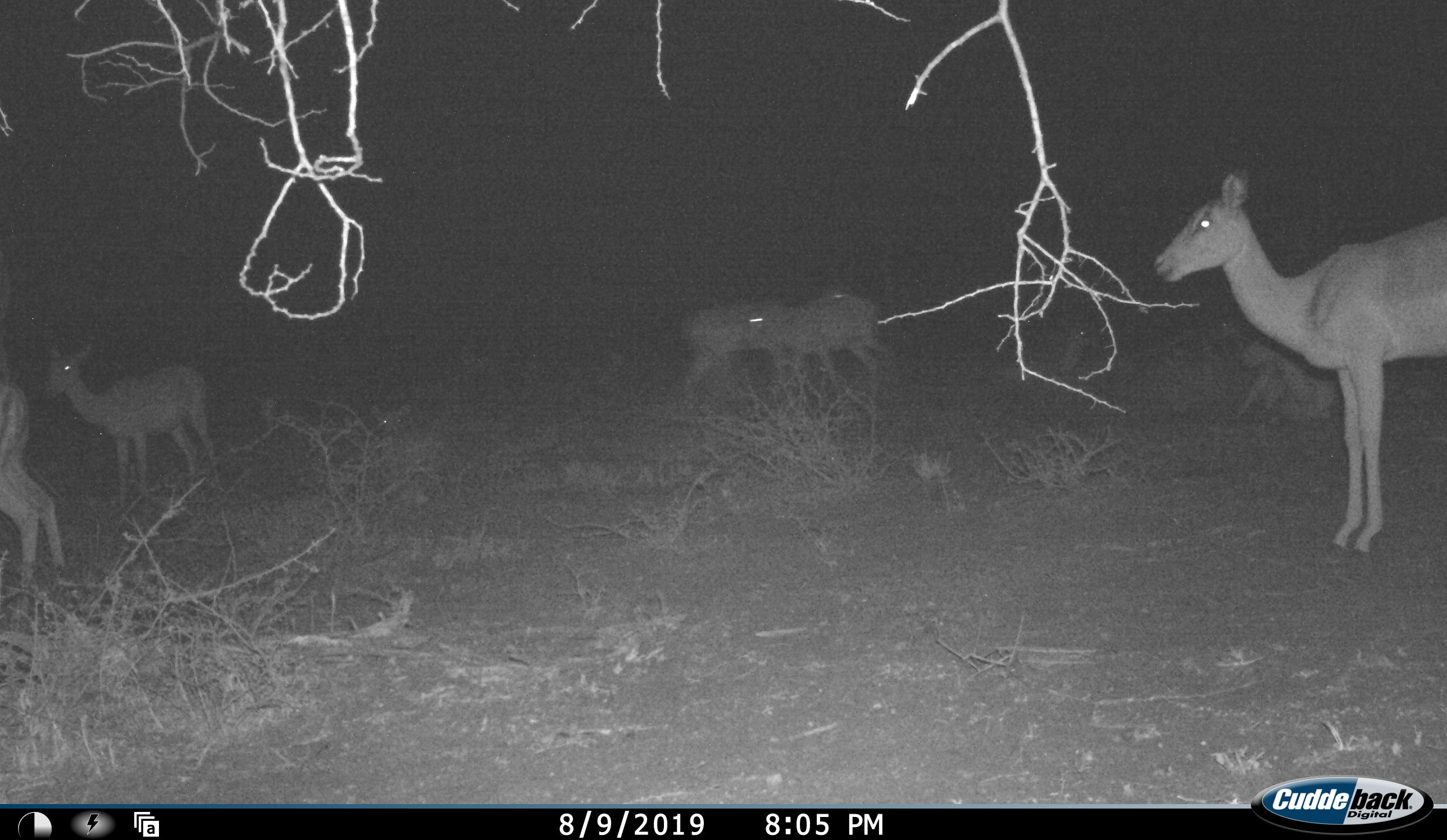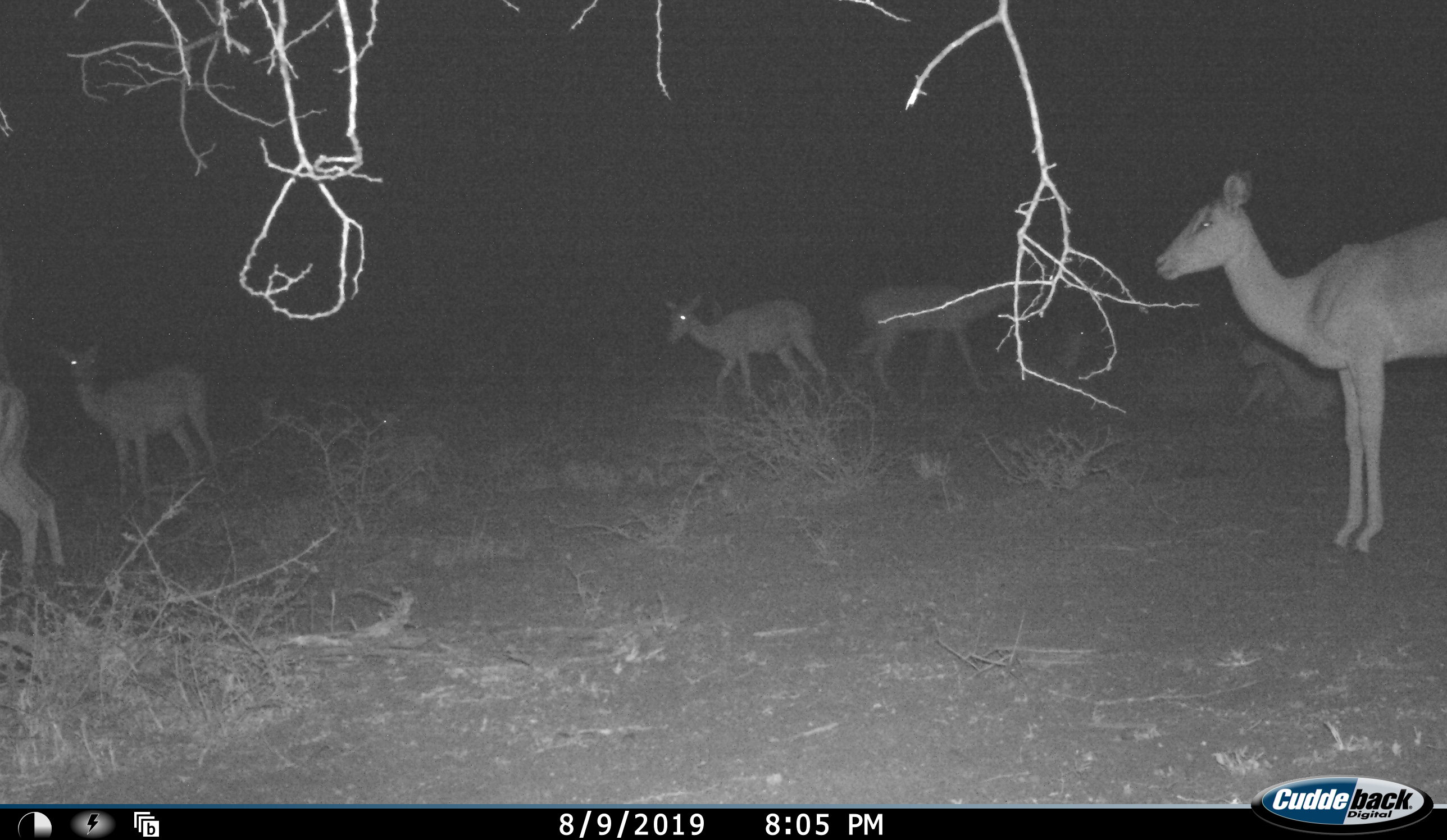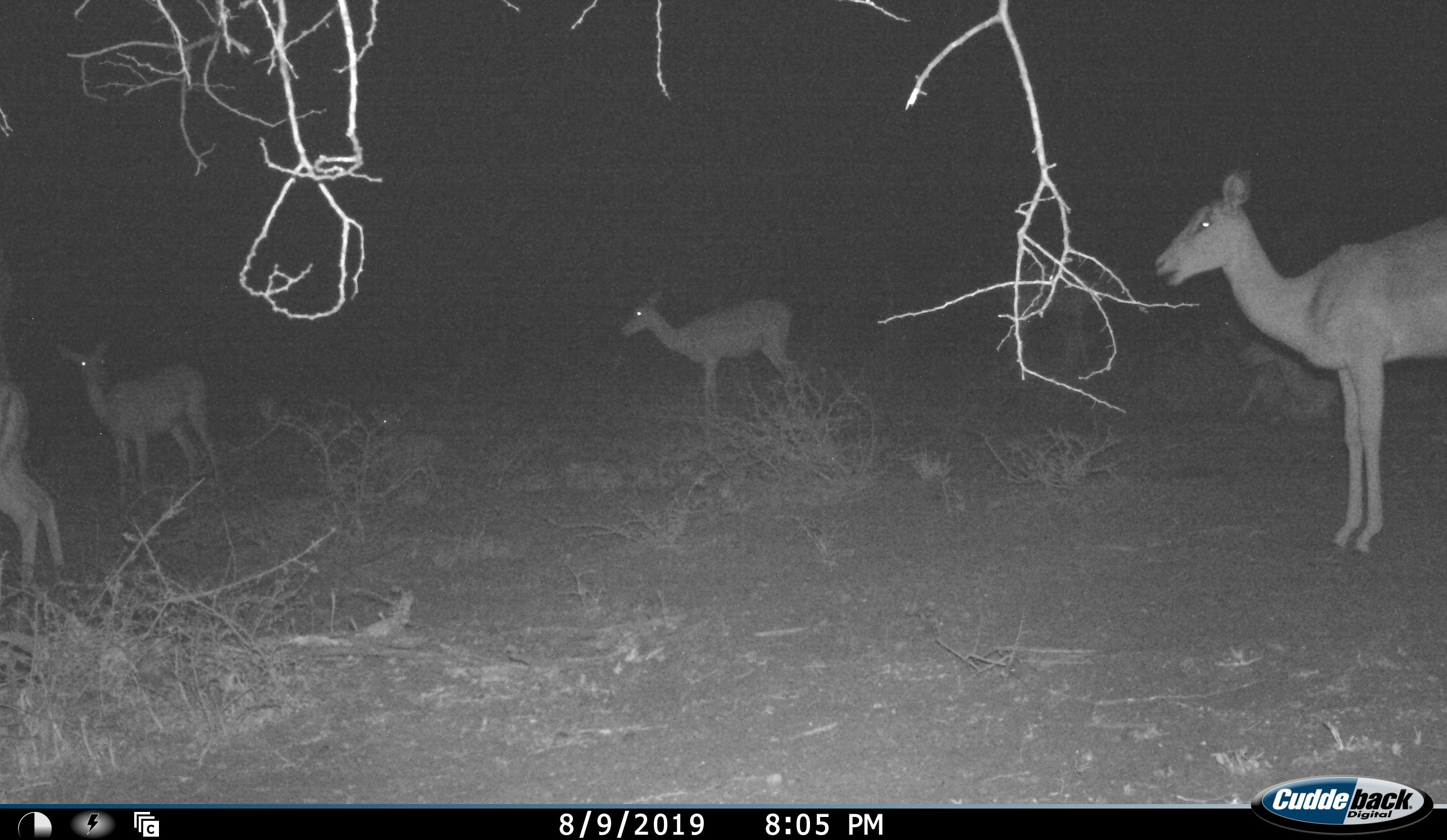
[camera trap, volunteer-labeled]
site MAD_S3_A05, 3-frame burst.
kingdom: Animalia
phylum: Chordata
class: Mammalia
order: Artiodactyla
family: Bovidae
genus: Aepyceros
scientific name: Aepyceros melampus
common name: impala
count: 5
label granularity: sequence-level